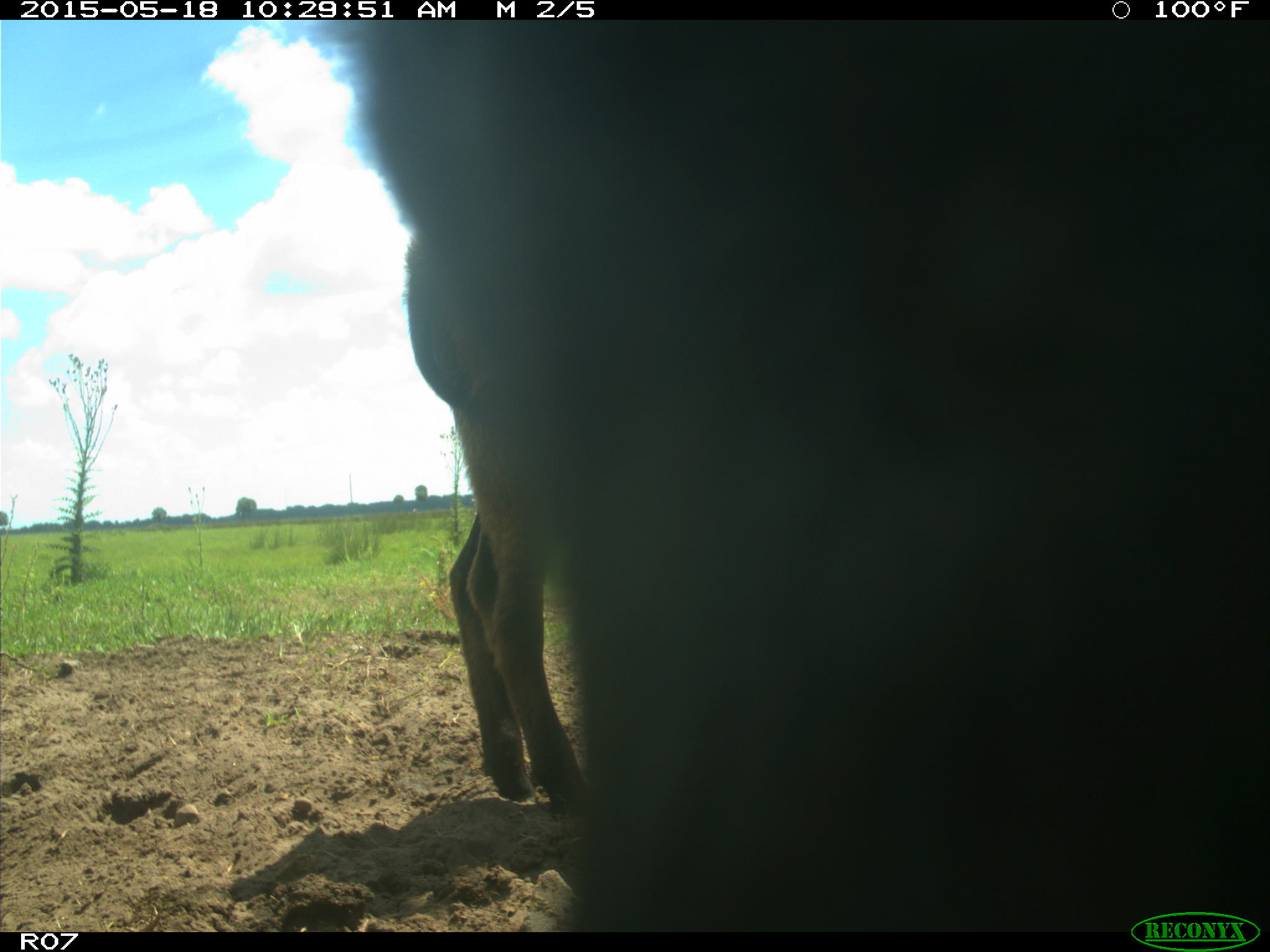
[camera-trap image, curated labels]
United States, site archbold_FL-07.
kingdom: Animalia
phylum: Chordata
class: Mammalia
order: Artiodactyla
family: Bovidae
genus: Bos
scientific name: Bos taurus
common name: domestic cow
Bos taurus (domestic cow).